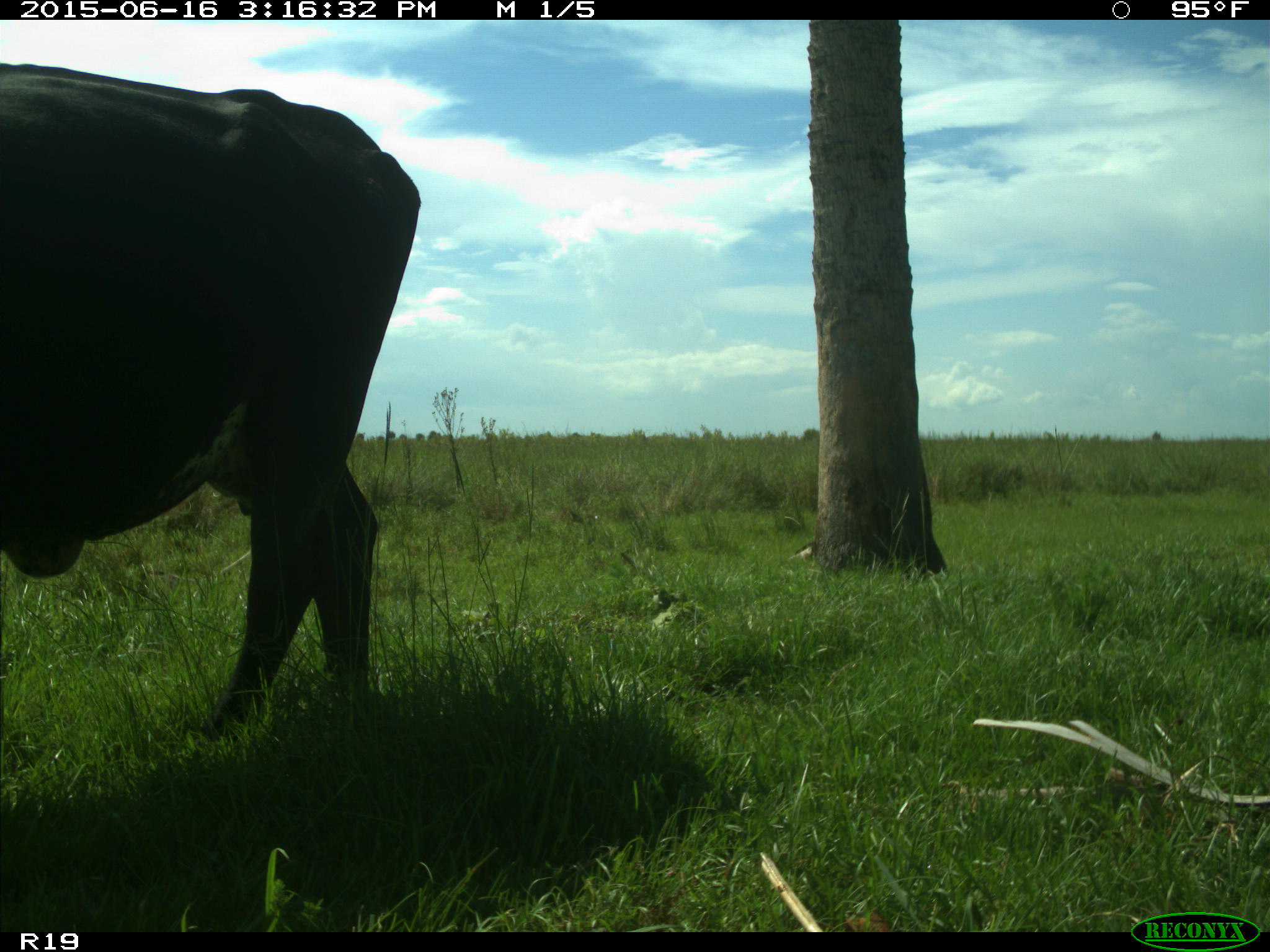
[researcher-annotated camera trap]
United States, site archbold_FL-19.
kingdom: Animalia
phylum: Chordata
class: Mammalia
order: Artiodactyla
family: Bovidae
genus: Bos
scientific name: Bos taurus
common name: domestic cow